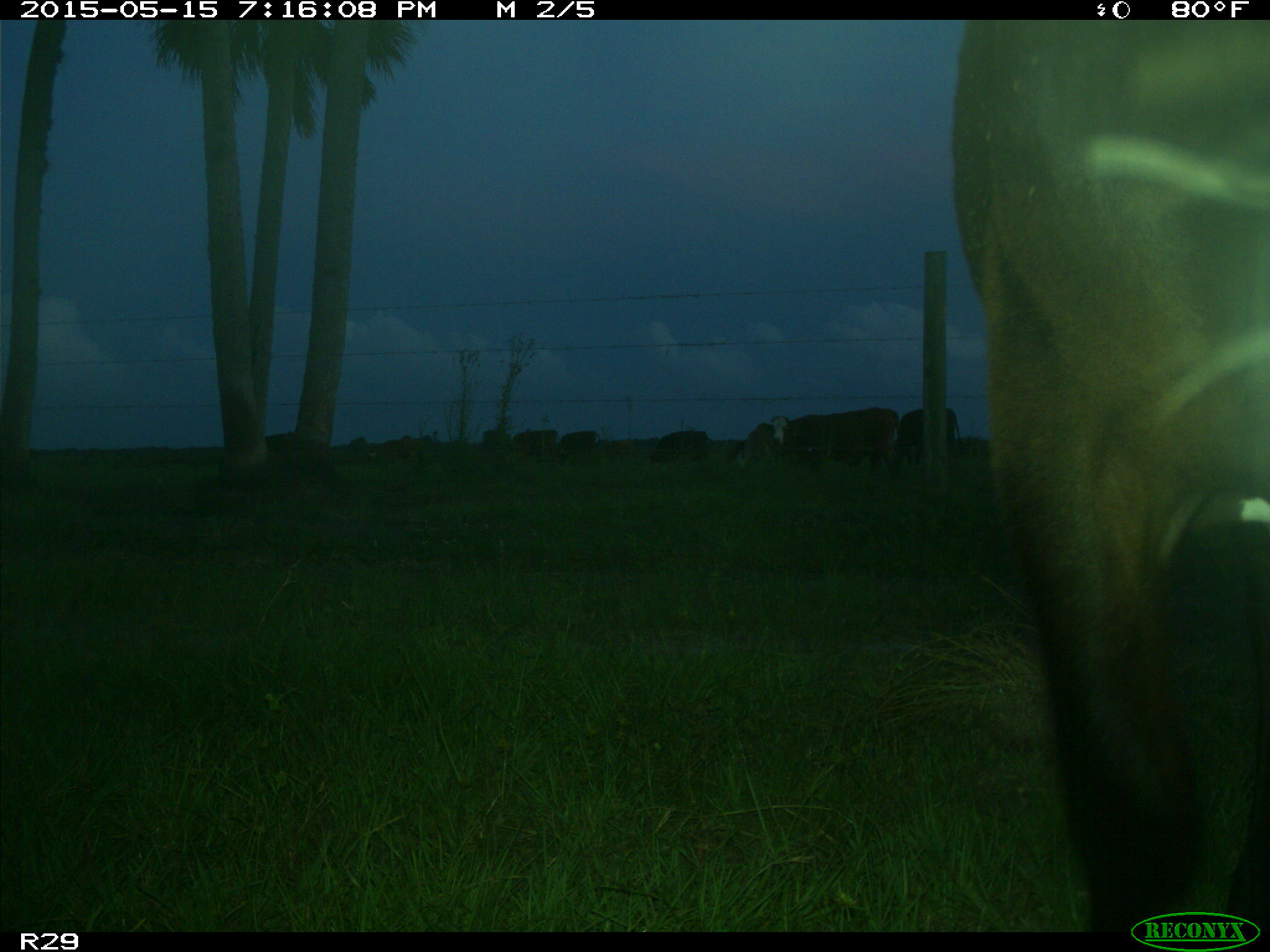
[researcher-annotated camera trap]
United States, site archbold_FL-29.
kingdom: Animalia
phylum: Chordata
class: Mammalia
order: Artiodactyla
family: Bovidae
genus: Bos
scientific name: Bos taurus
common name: domestic cow